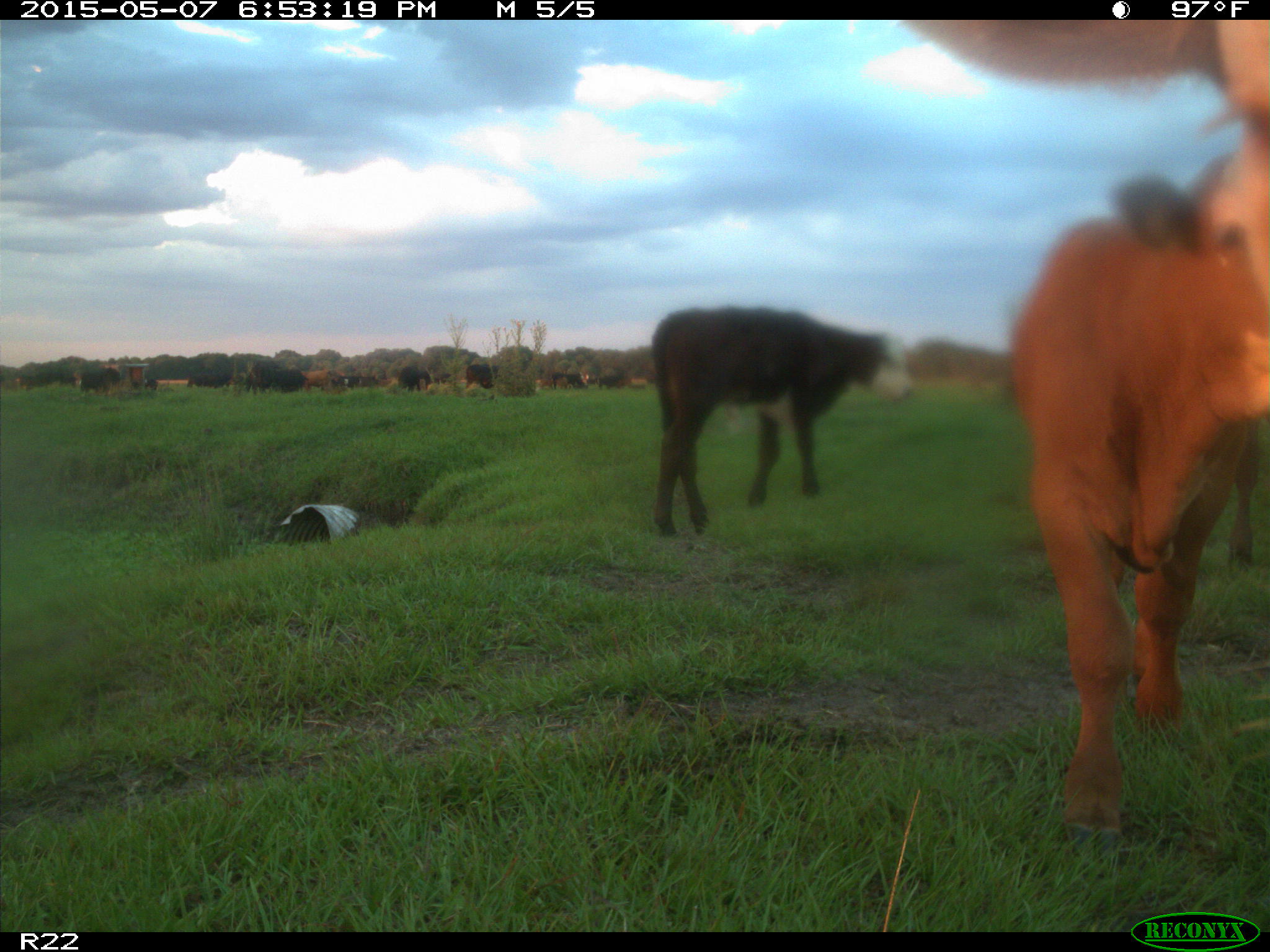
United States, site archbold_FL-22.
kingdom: Animalia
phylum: Chordata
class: Mammalia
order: Artiodactyla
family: Bovidae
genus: Bos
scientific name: Bos taurus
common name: domestic cow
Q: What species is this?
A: Bos taurus (domestic cow).